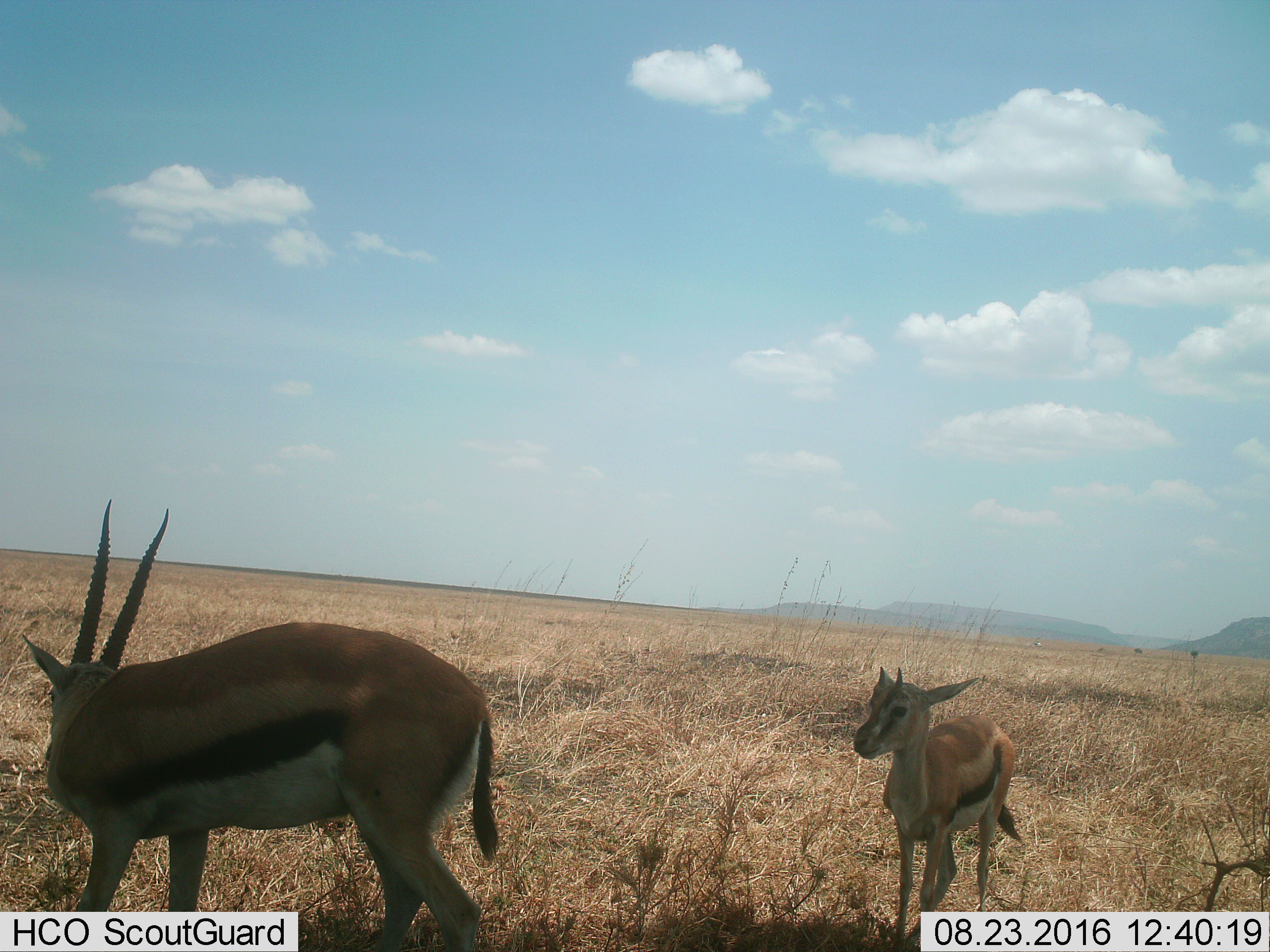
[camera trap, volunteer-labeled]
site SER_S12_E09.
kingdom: Animalia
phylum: Chordata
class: Mammalia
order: Artiodactyla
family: Bovidae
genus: Eudorcas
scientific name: Eudorcas thomsonii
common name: thomson's gazelle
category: gazellethomsons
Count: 2.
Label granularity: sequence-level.